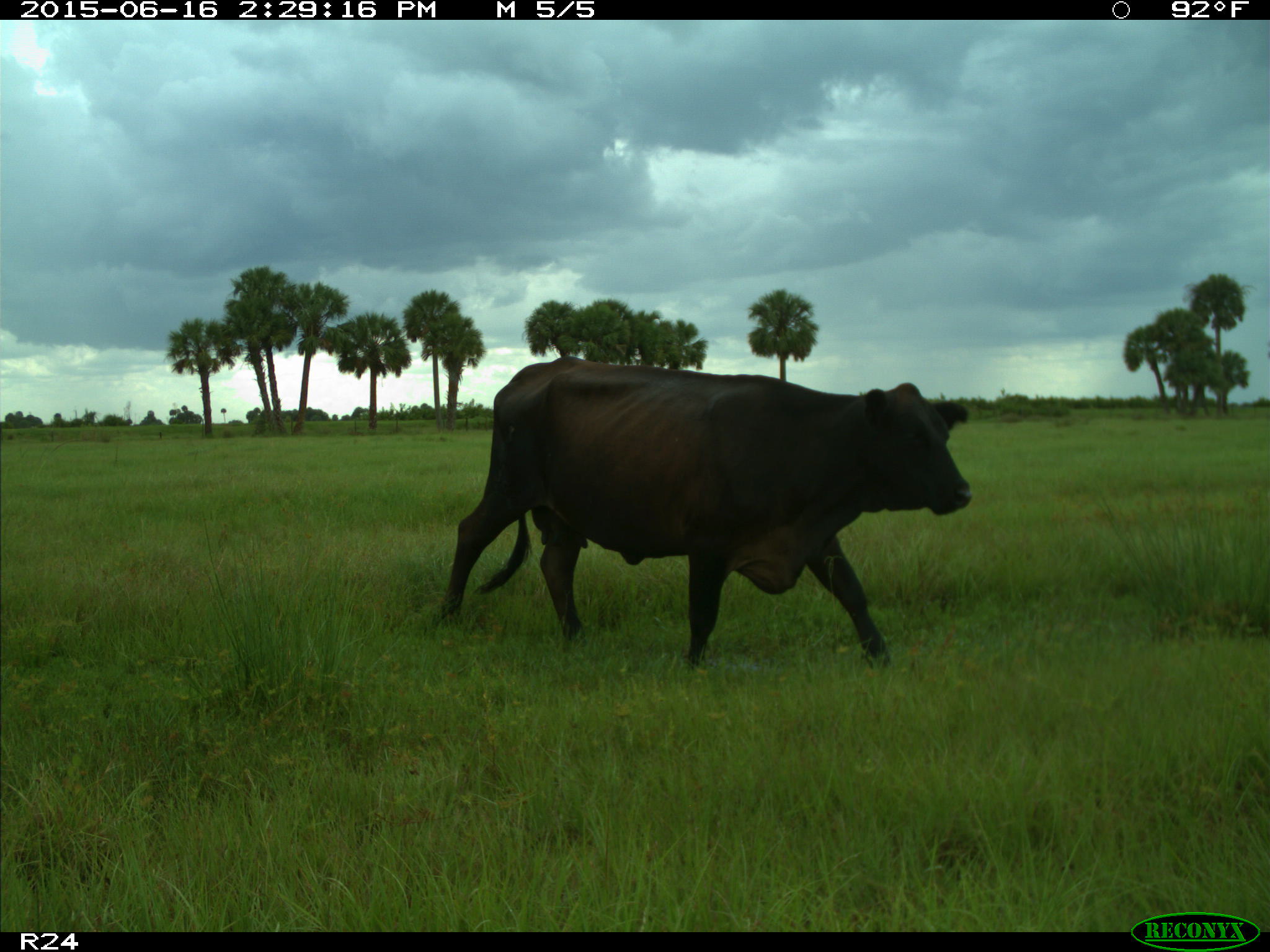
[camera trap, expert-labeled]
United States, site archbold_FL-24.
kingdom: Animalia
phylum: Chordata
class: Mammalia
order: Artiodactyla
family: Bovidae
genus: Bos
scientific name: Bos taurus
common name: domestic cow